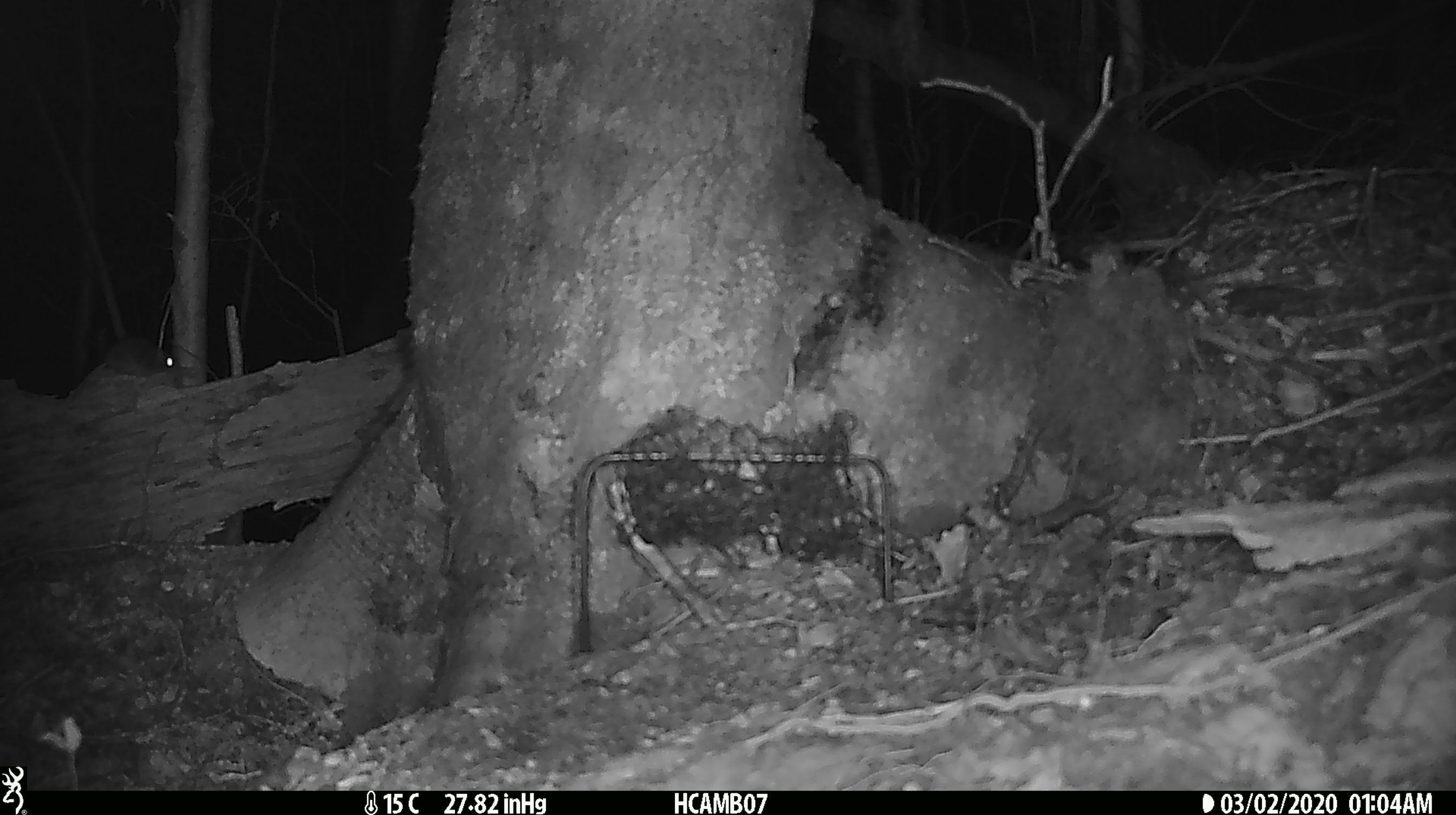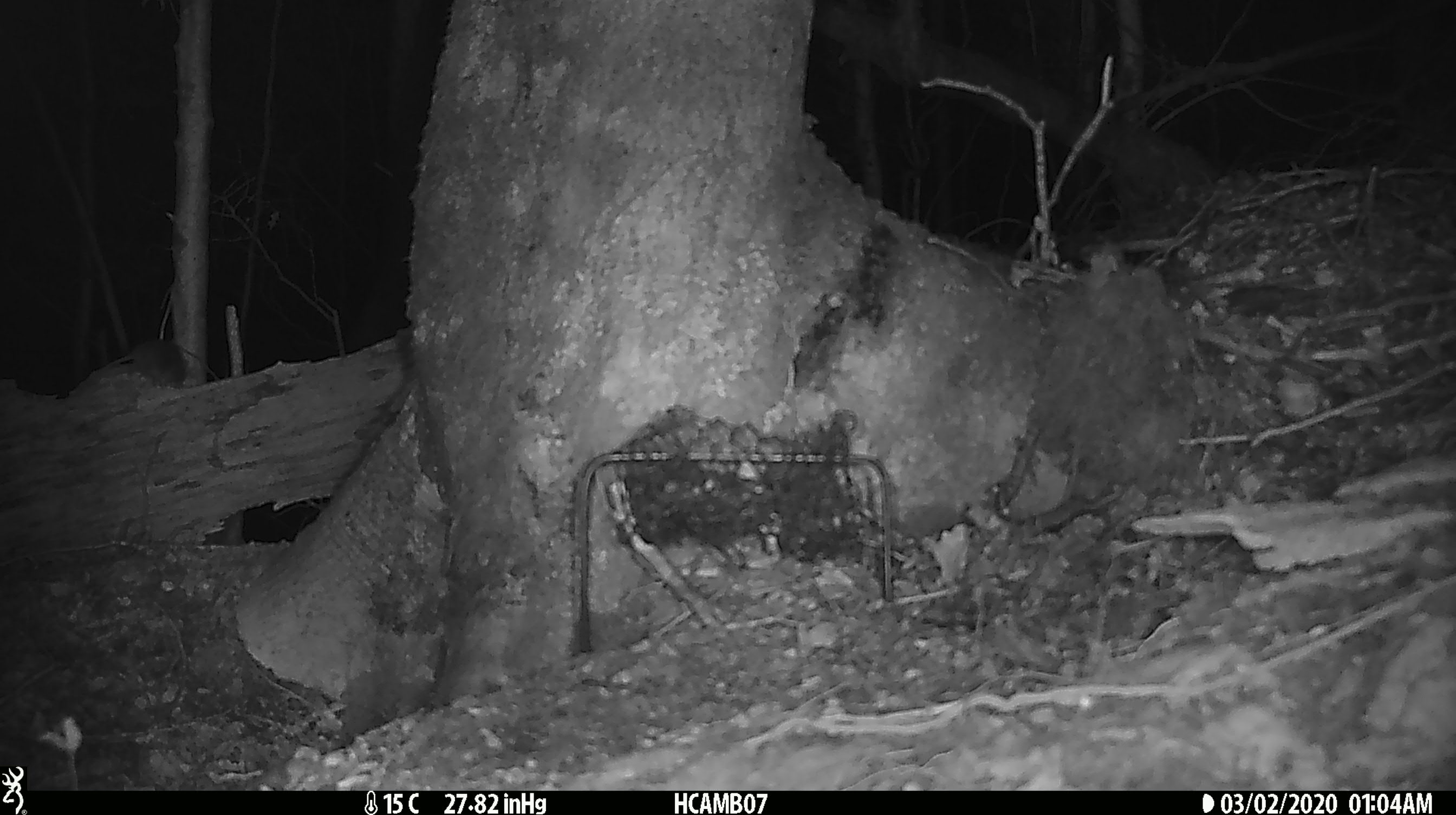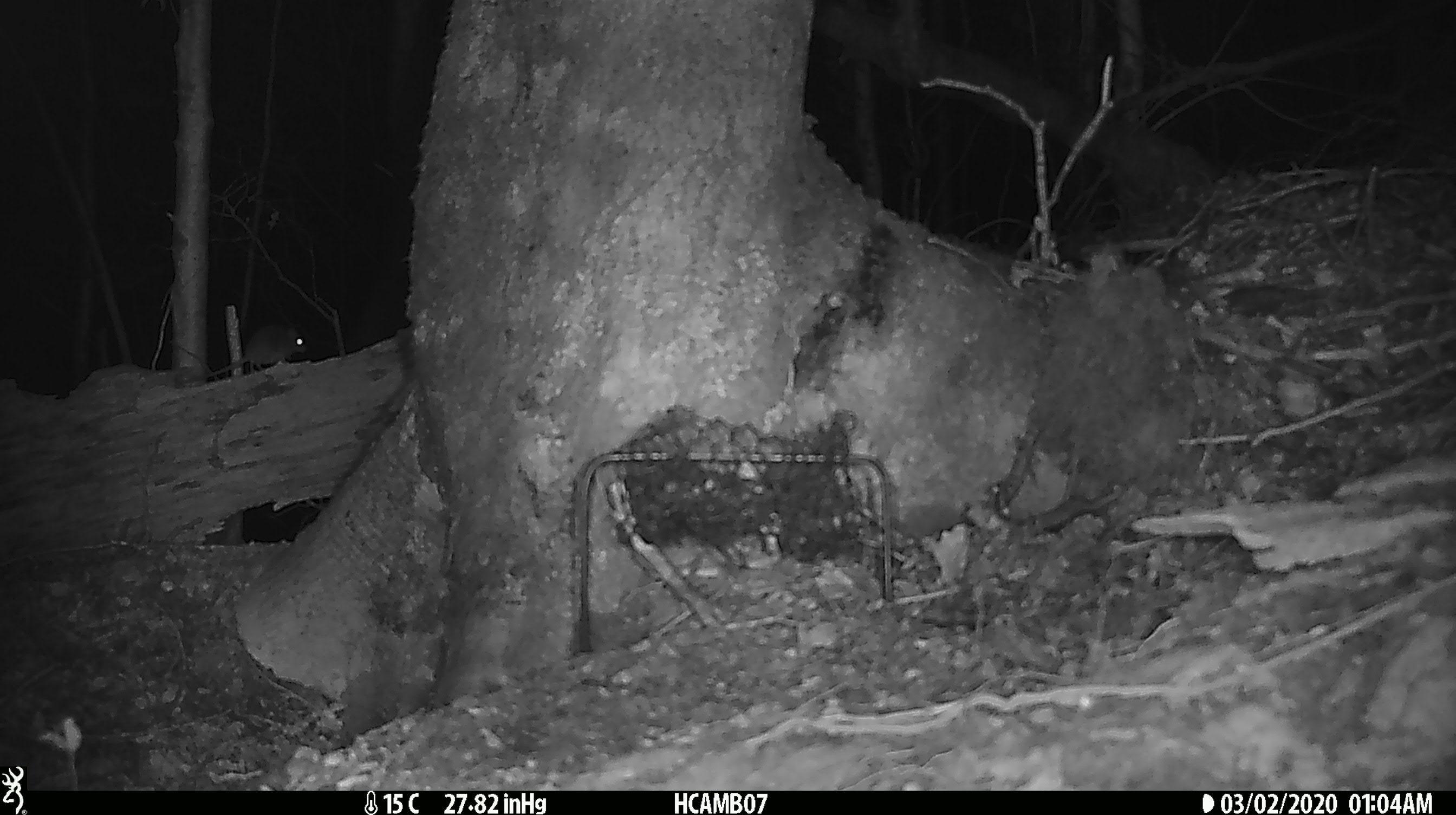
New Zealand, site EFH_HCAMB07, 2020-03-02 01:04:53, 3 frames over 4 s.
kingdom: Animalia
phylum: Chordata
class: Mammalia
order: Rodentia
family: Muridae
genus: Mus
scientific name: Mus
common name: mouse